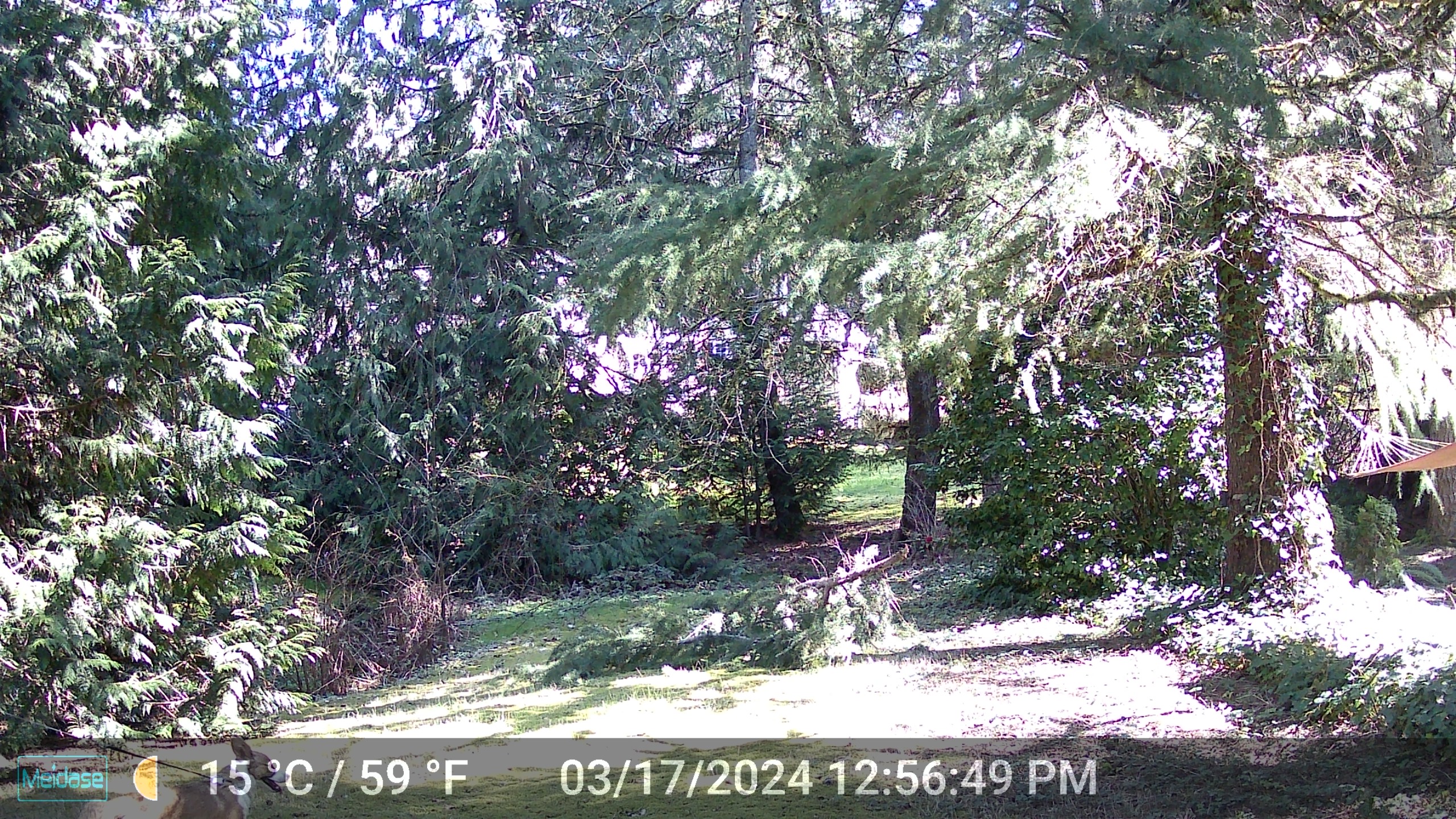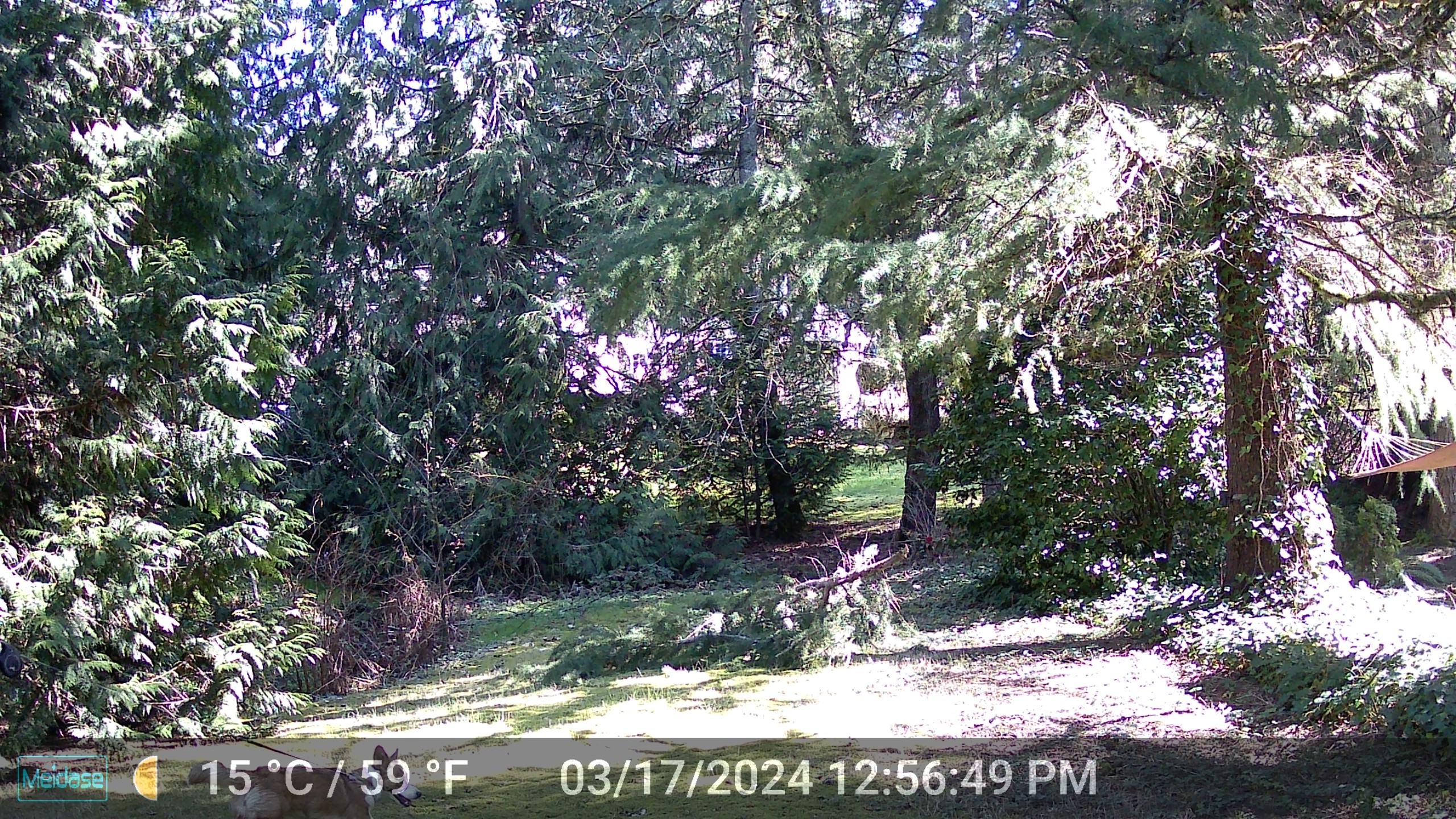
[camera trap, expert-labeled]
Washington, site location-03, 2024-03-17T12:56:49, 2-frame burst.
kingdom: Animalia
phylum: Chordata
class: Mammalia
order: Carnivora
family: Canidae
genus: Canis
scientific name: Canis familiaris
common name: domestic dog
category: dog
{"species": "dog (domestic dog) (Canis familiaris)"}